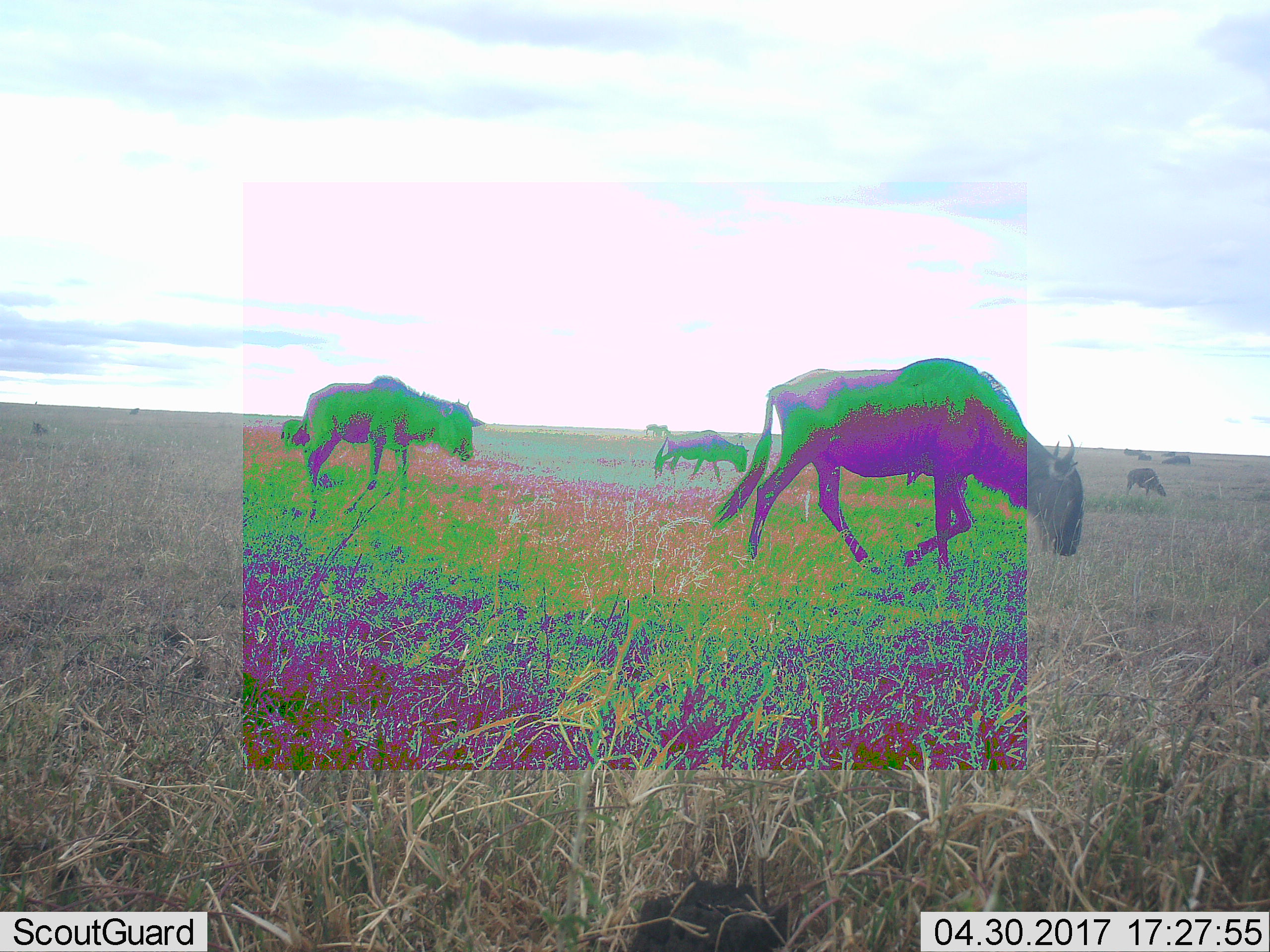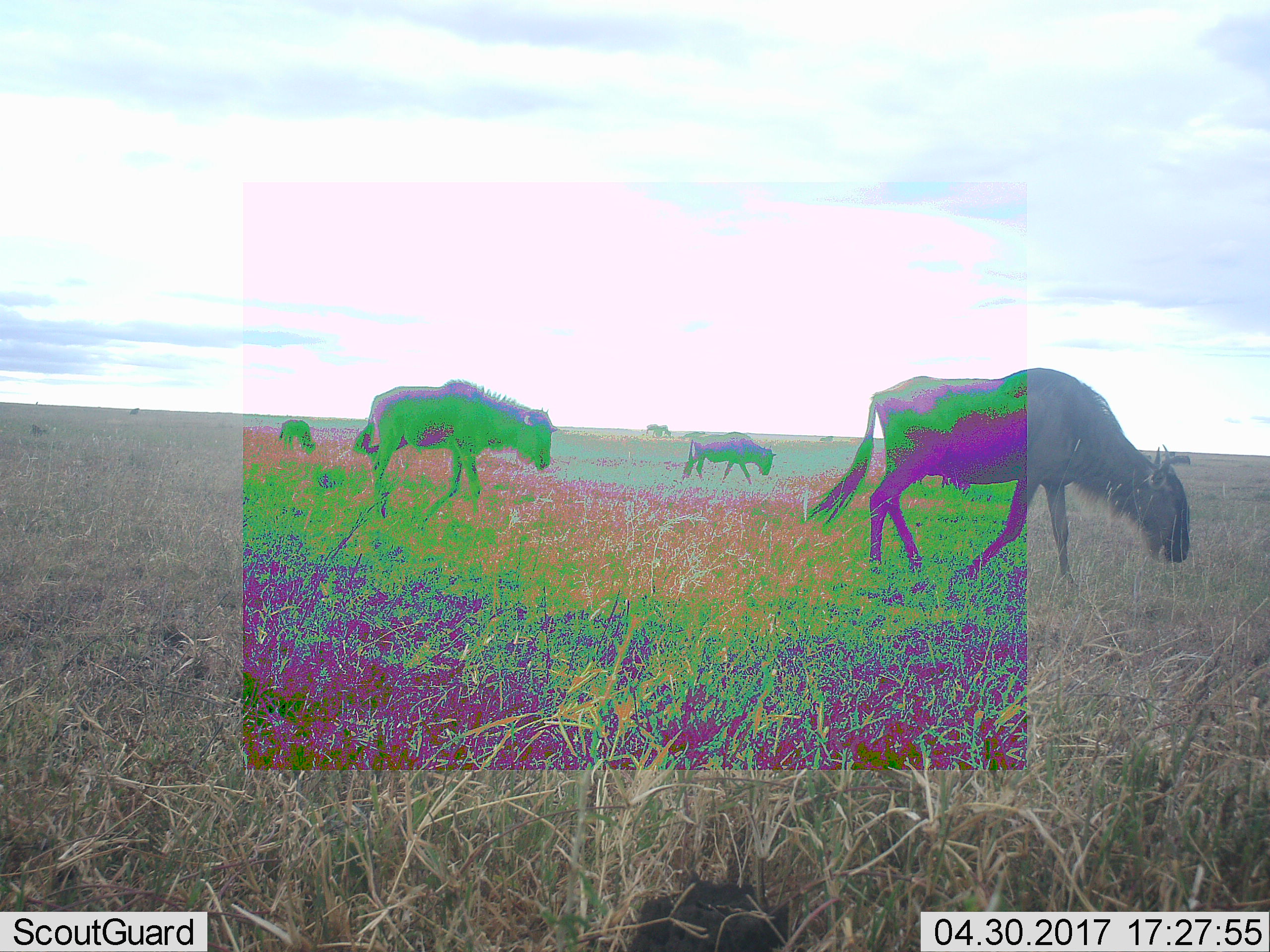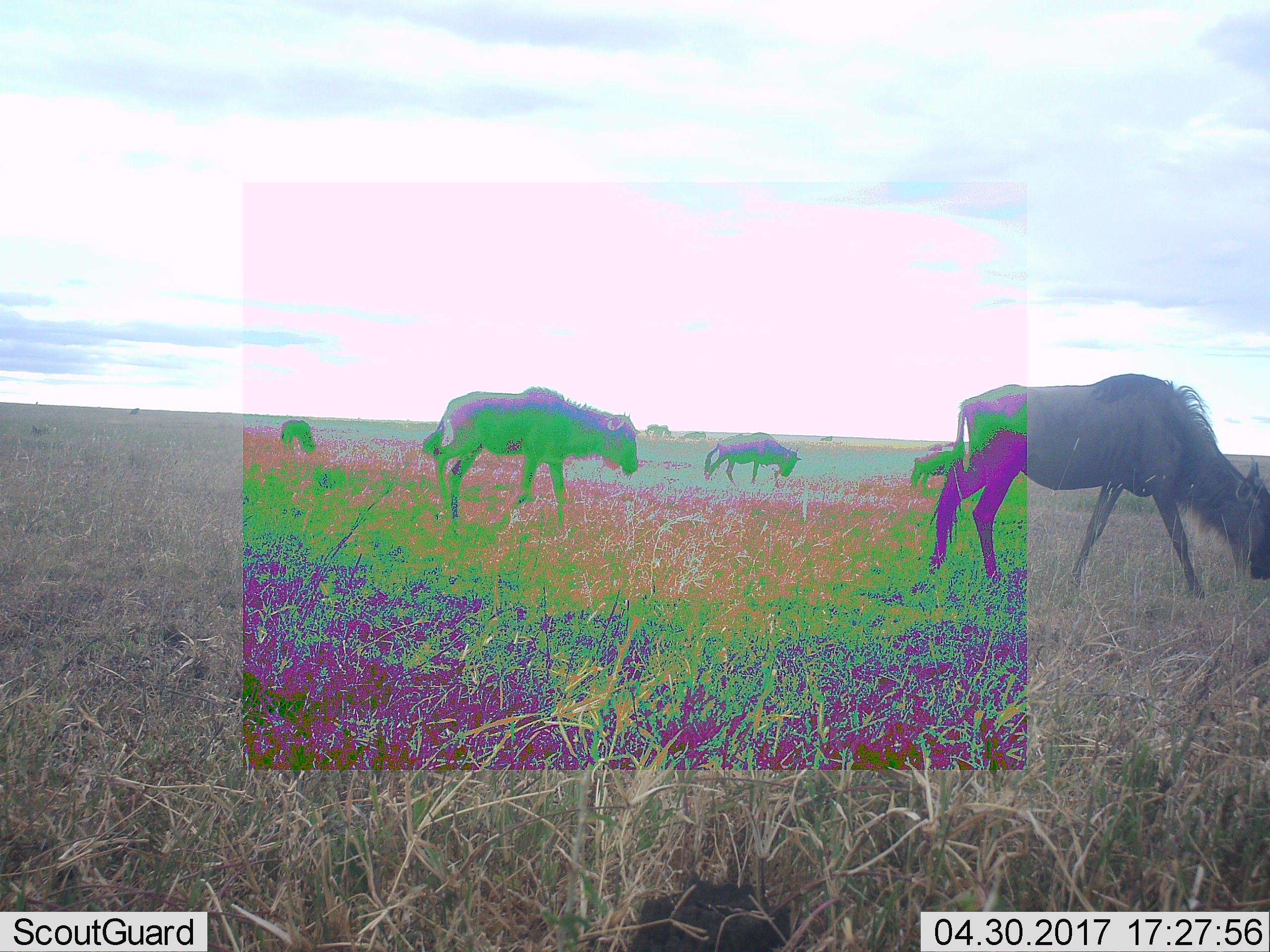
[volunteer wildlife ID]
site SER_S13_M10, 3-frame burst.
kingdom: Animalia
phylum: Chordata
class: Mammalia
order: Artiodactyla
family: Bovidae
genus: Connochaetes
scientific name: Connochaetes taurinus taurinus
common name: blue wildebeest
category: wildebeestblue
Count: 8.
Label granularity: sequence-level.